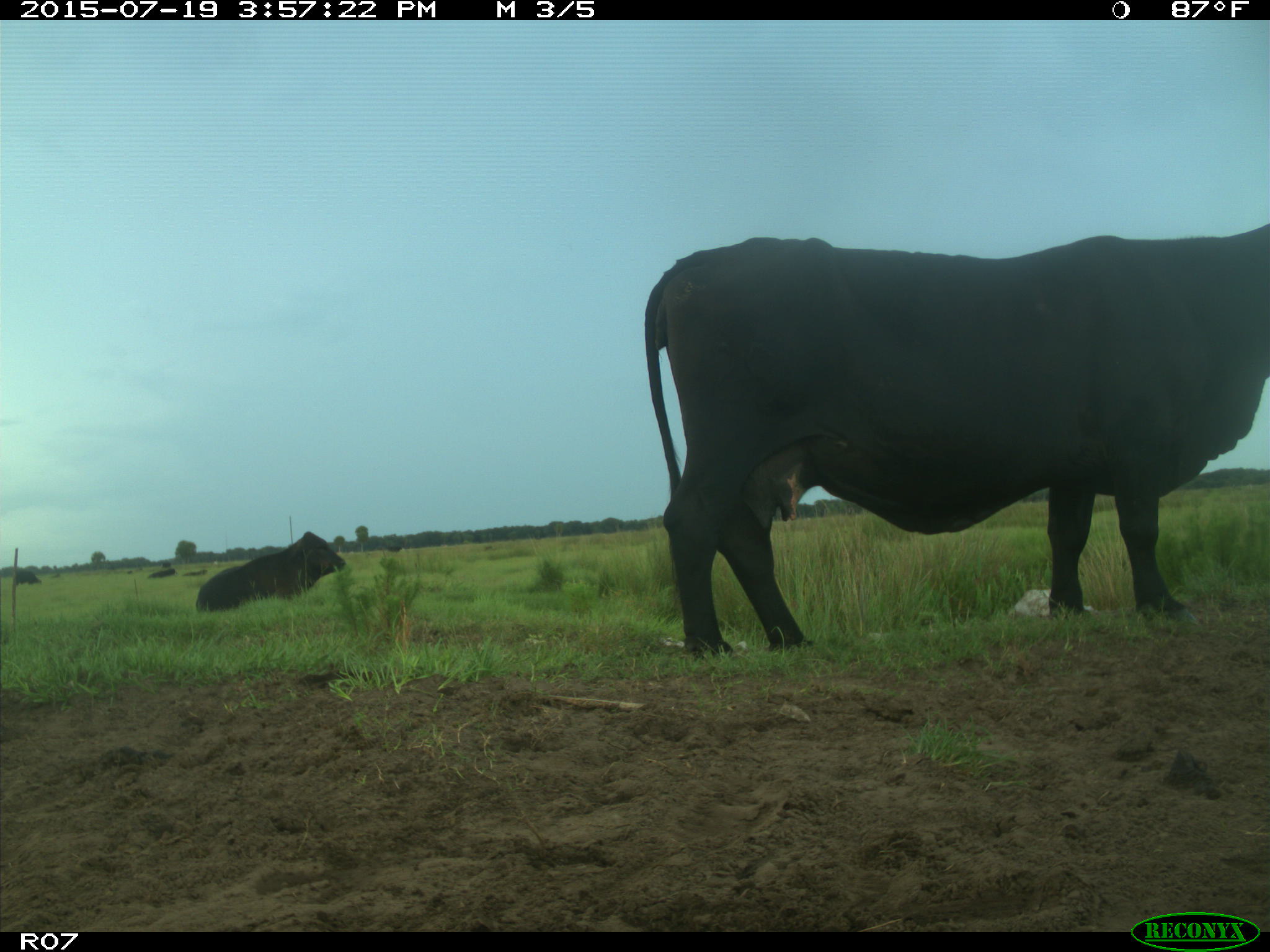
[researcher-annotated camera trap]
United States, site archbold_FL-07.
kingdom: Animalia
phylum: Chordata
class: Mammalia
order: Artiodactyla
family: Bovidae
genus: Bos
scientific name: Bos taurus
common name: domestic cow